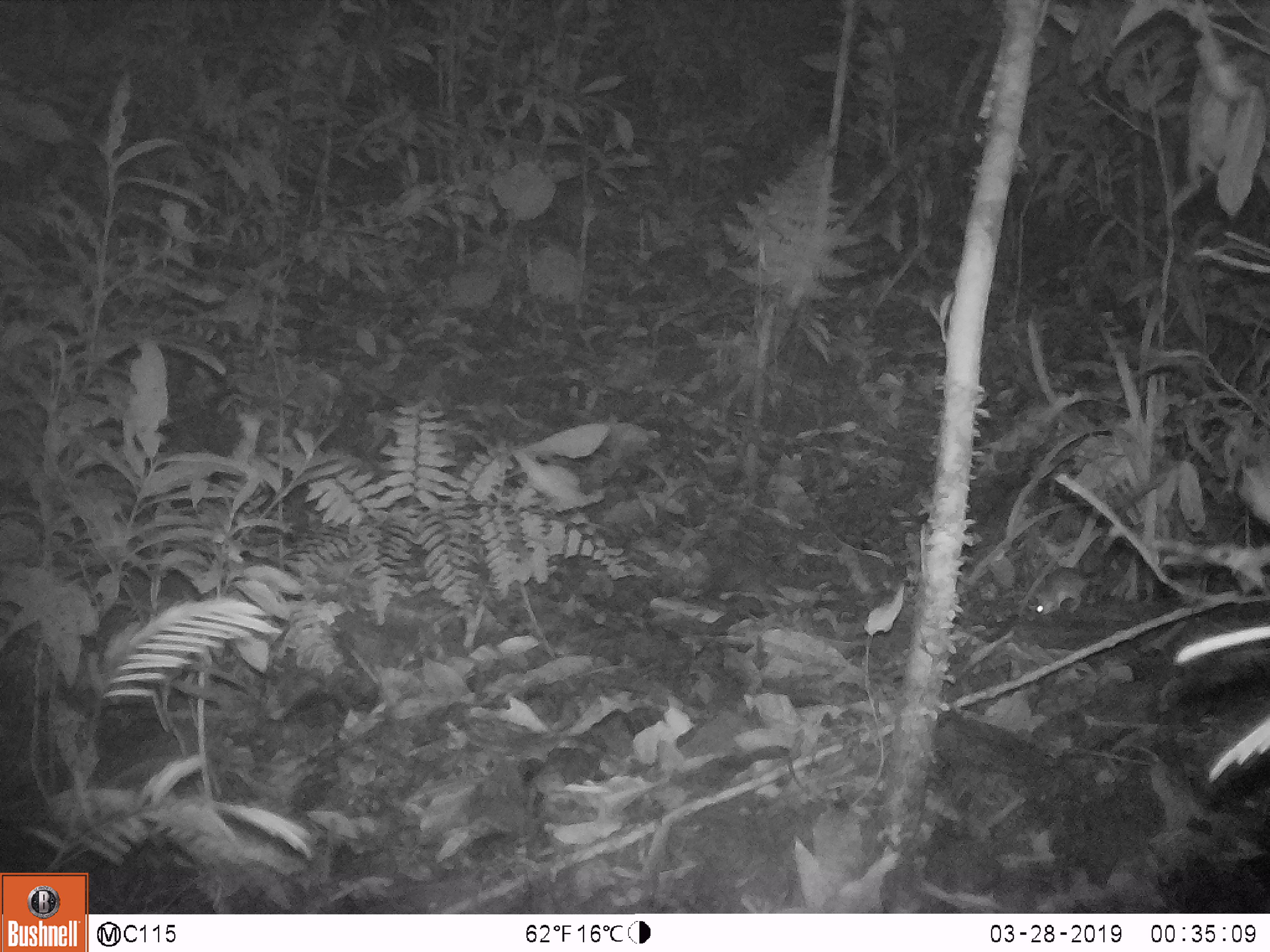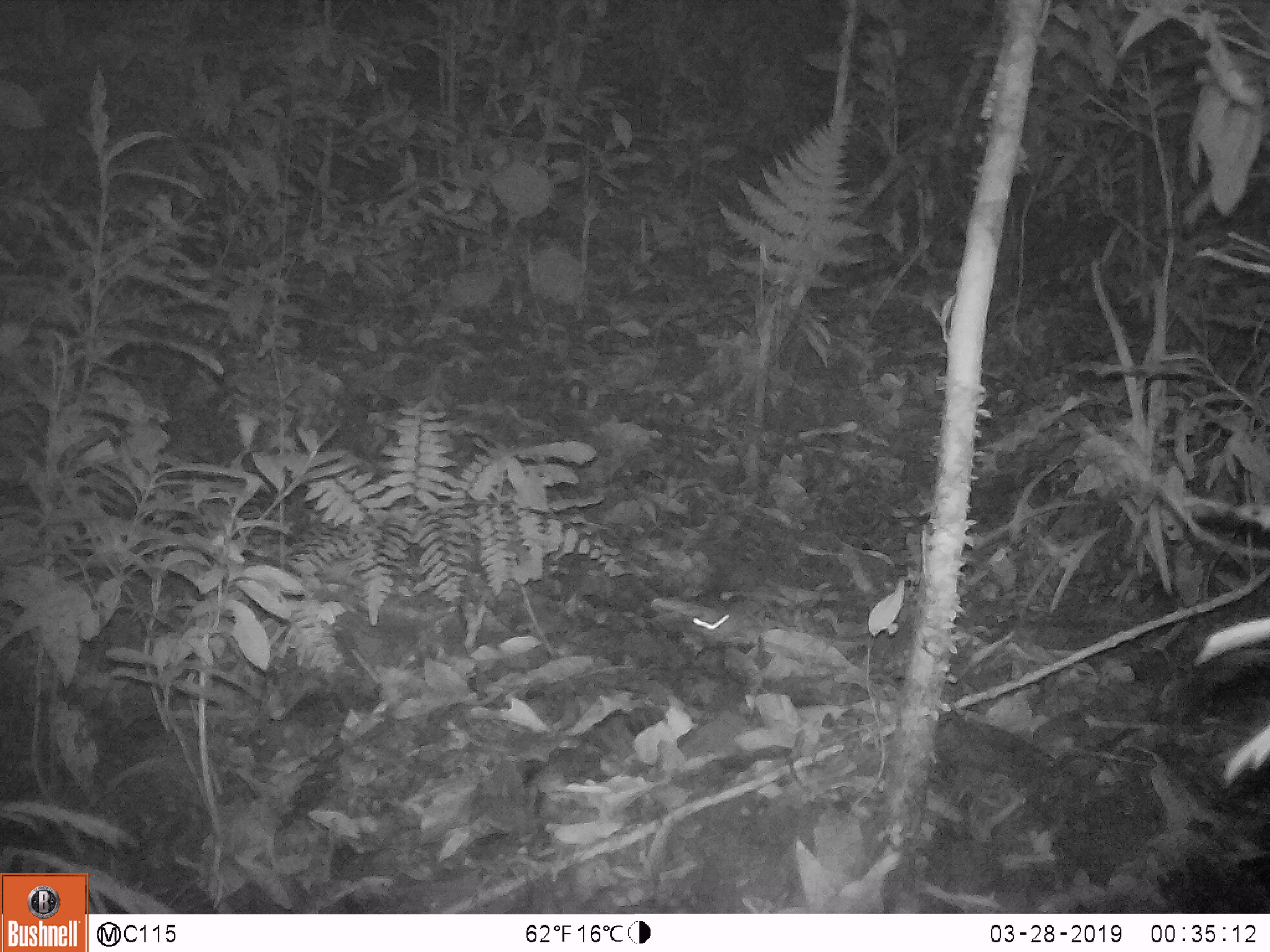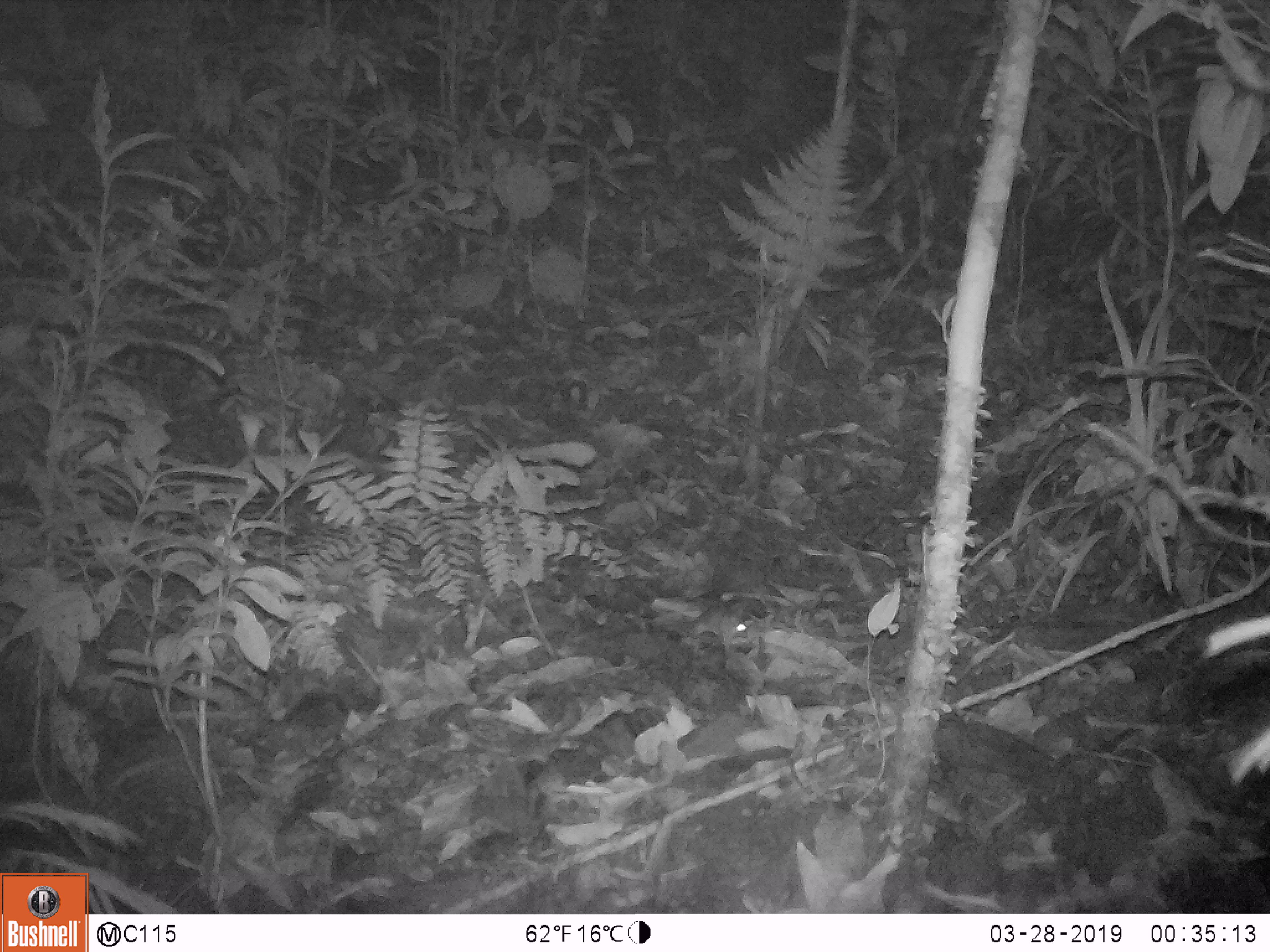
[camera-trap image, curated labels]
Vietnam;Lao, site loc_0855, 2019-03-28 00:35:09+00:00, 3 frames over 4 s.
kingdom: Animalia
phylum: Chordata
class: Mammalia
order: Rodentia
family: Muridae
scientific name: Muridae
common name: old-world mice and rats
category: unidentified murid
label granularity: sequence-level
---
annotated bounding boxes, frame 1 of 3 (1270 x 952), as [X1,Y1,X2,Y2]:
unidentified murid: [1033,566,1088,618]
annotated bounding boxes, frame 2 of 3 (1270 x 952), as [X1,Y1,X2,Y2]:
unidentified murid: [651,597,761,652]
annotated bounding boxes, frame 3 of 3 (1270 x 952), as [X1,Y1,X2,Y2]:
unidentified murid: [684,603,747,652]